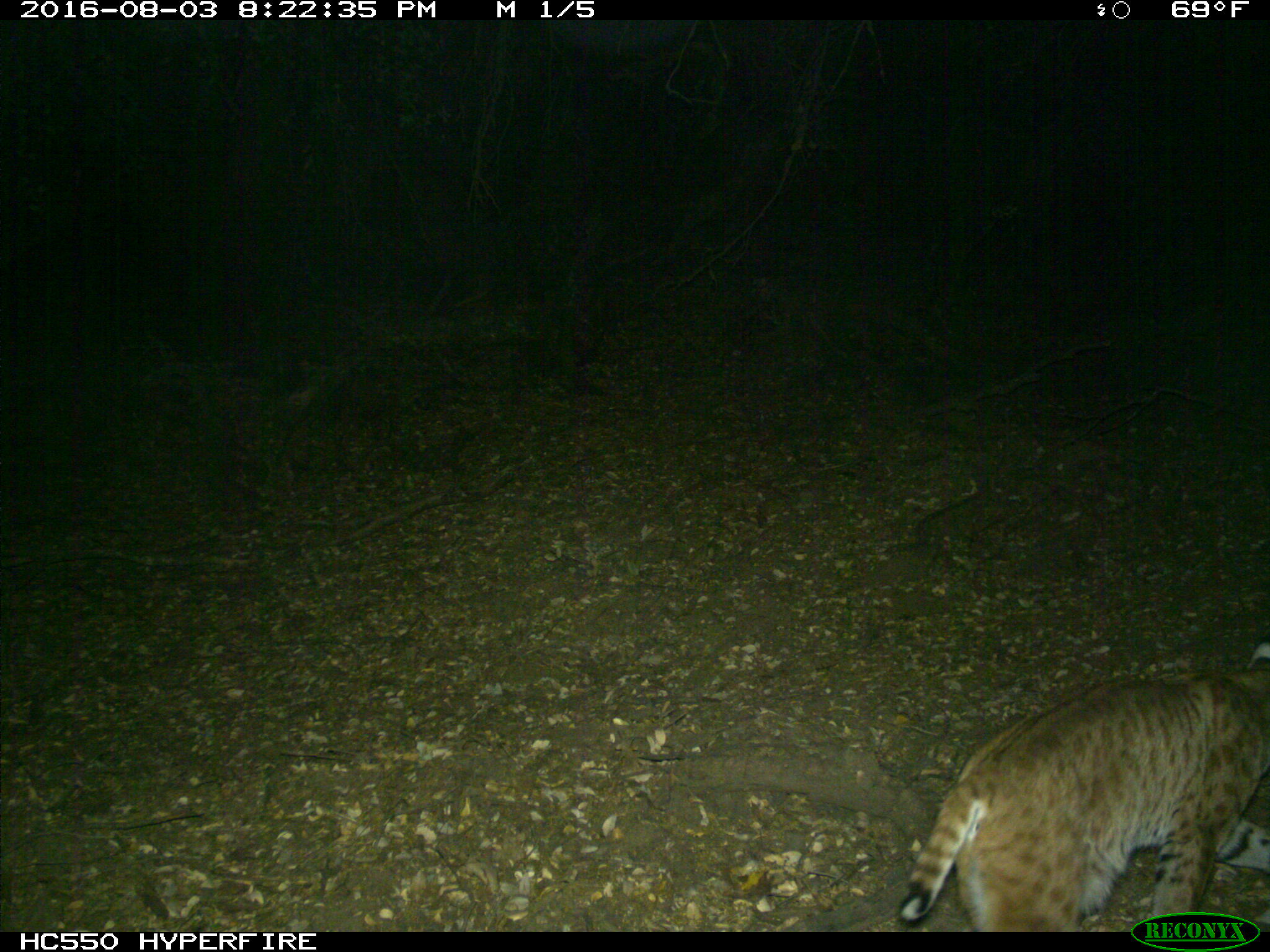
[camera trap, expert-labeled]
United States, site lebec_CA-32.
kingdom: Animalia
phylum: Chordata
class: Mammalia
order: Carnivora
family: Felidae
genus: Lynx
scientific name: Lynx rufus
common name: bobcat